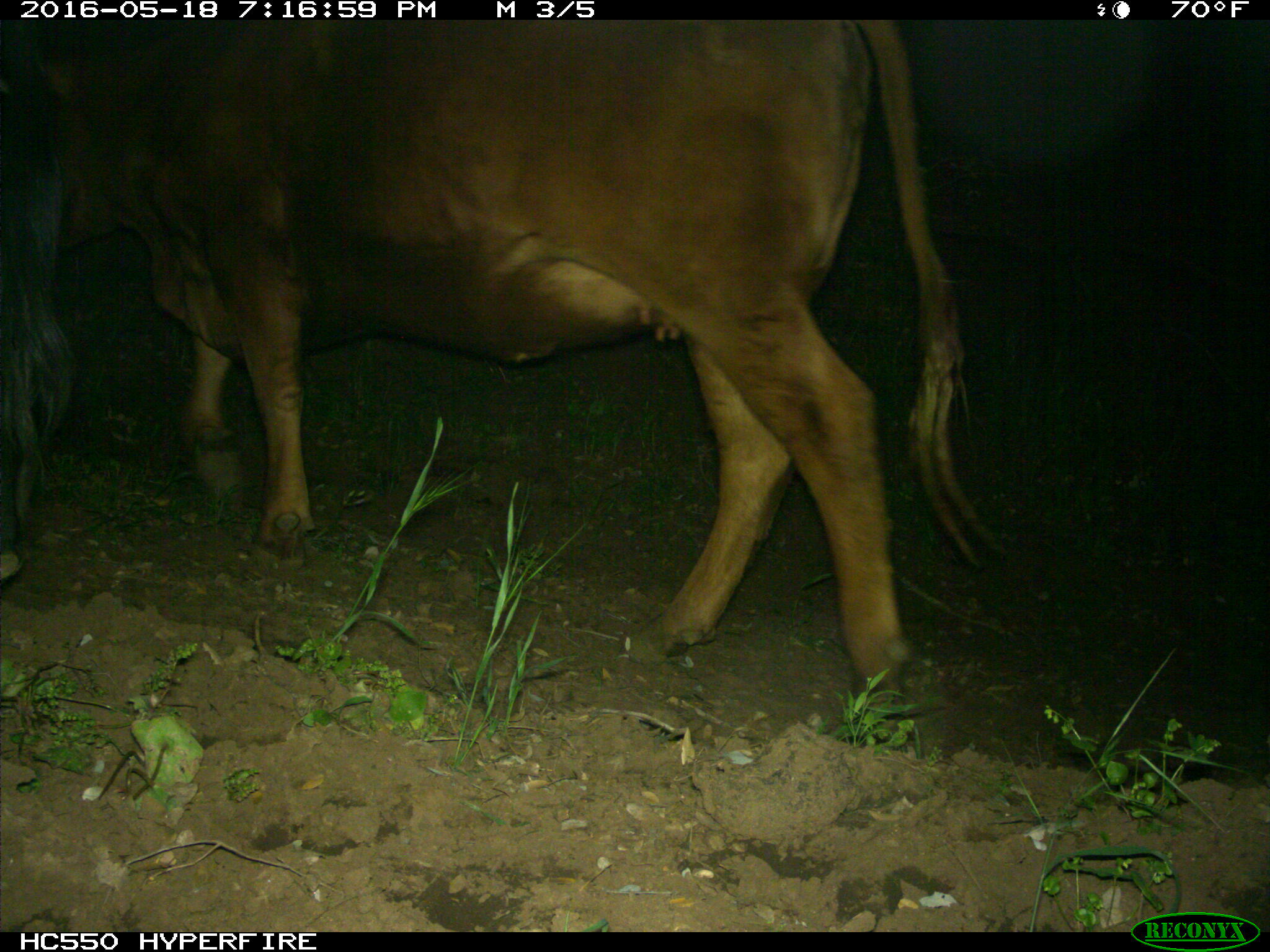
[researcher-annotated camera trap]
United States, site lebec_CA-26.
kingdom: Animalia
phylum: Chordata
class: Mammalia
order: Artiodactyla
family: Bovidae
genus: Bos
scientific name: Bos taurus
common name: domestic cow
Bos taurus (domestic cow).